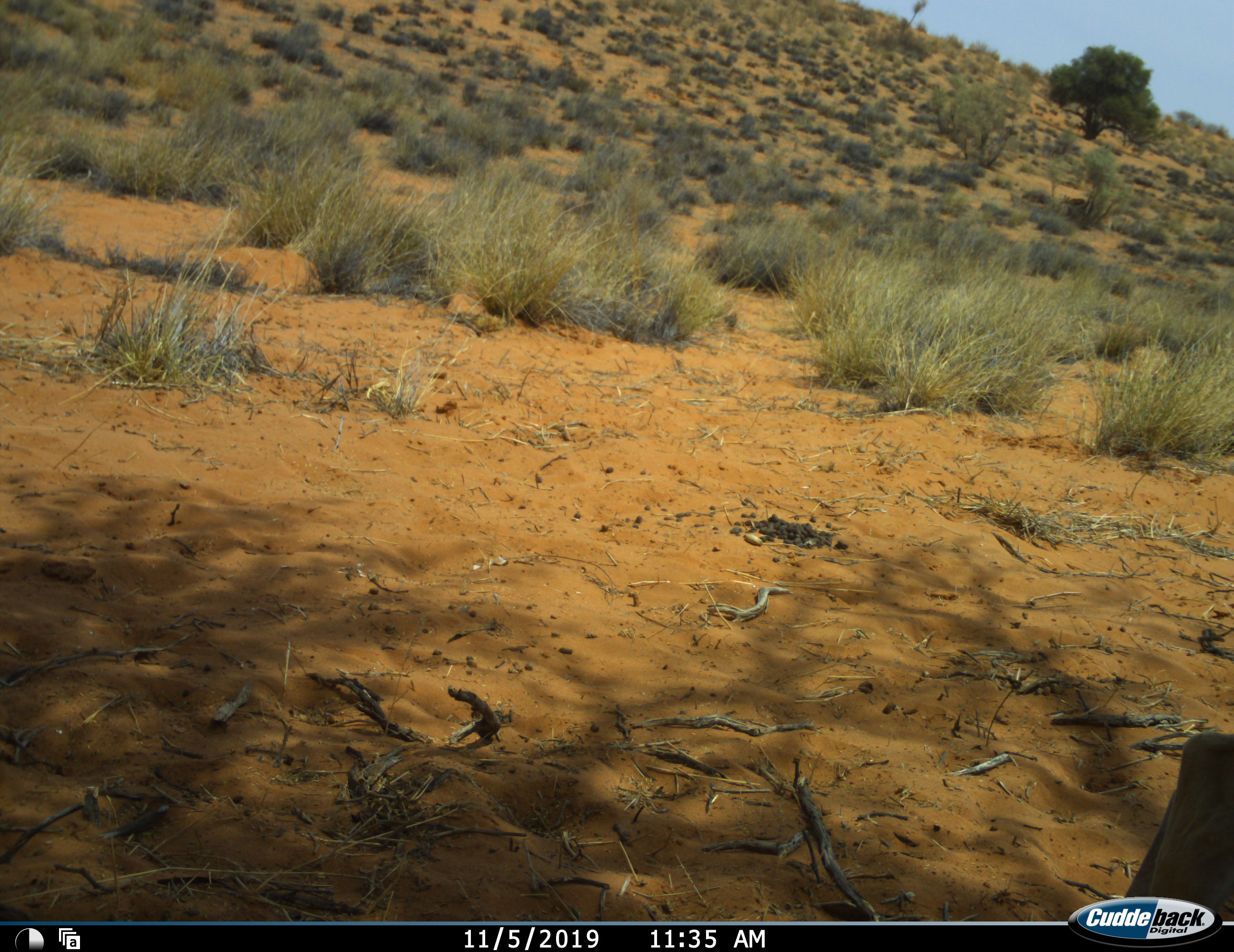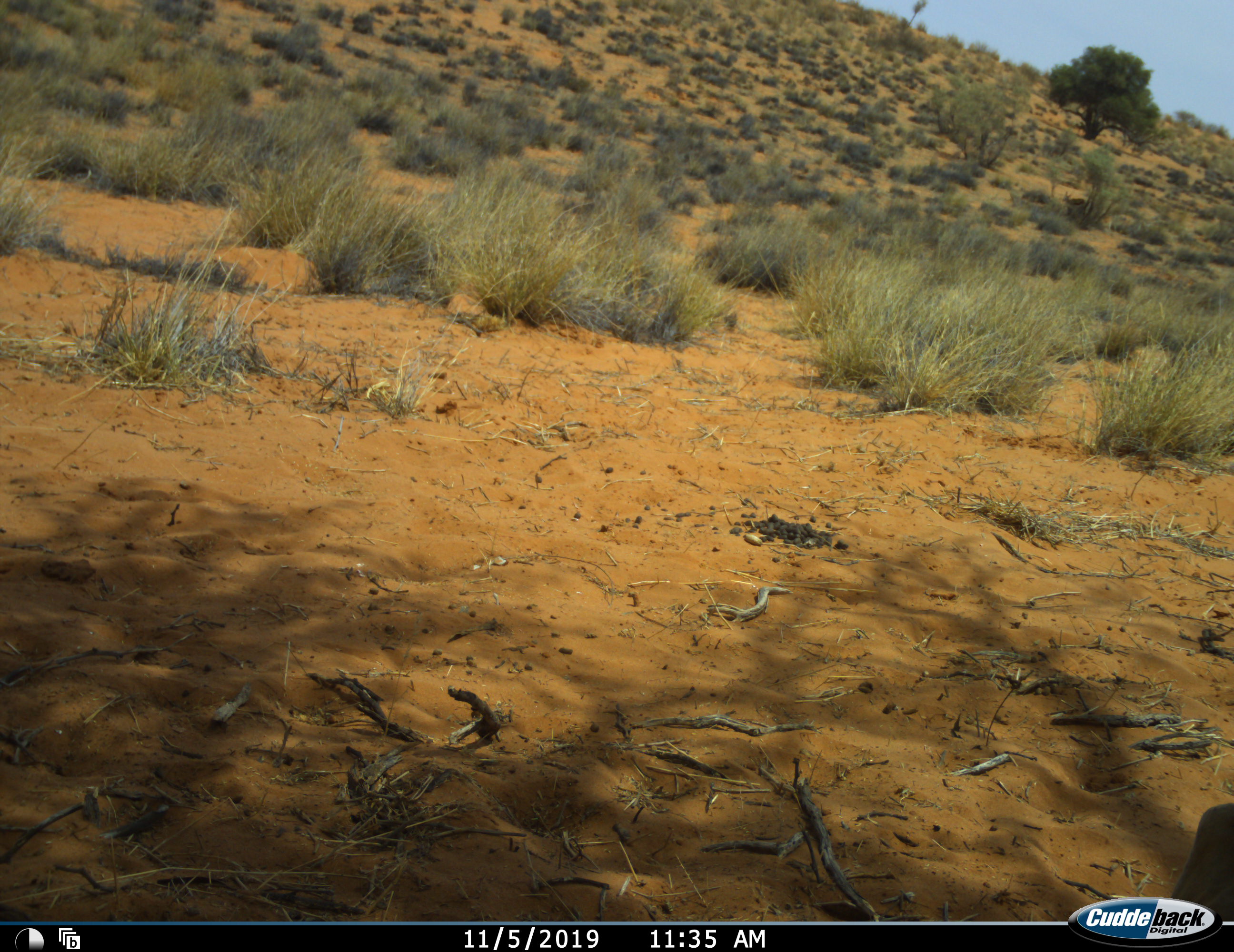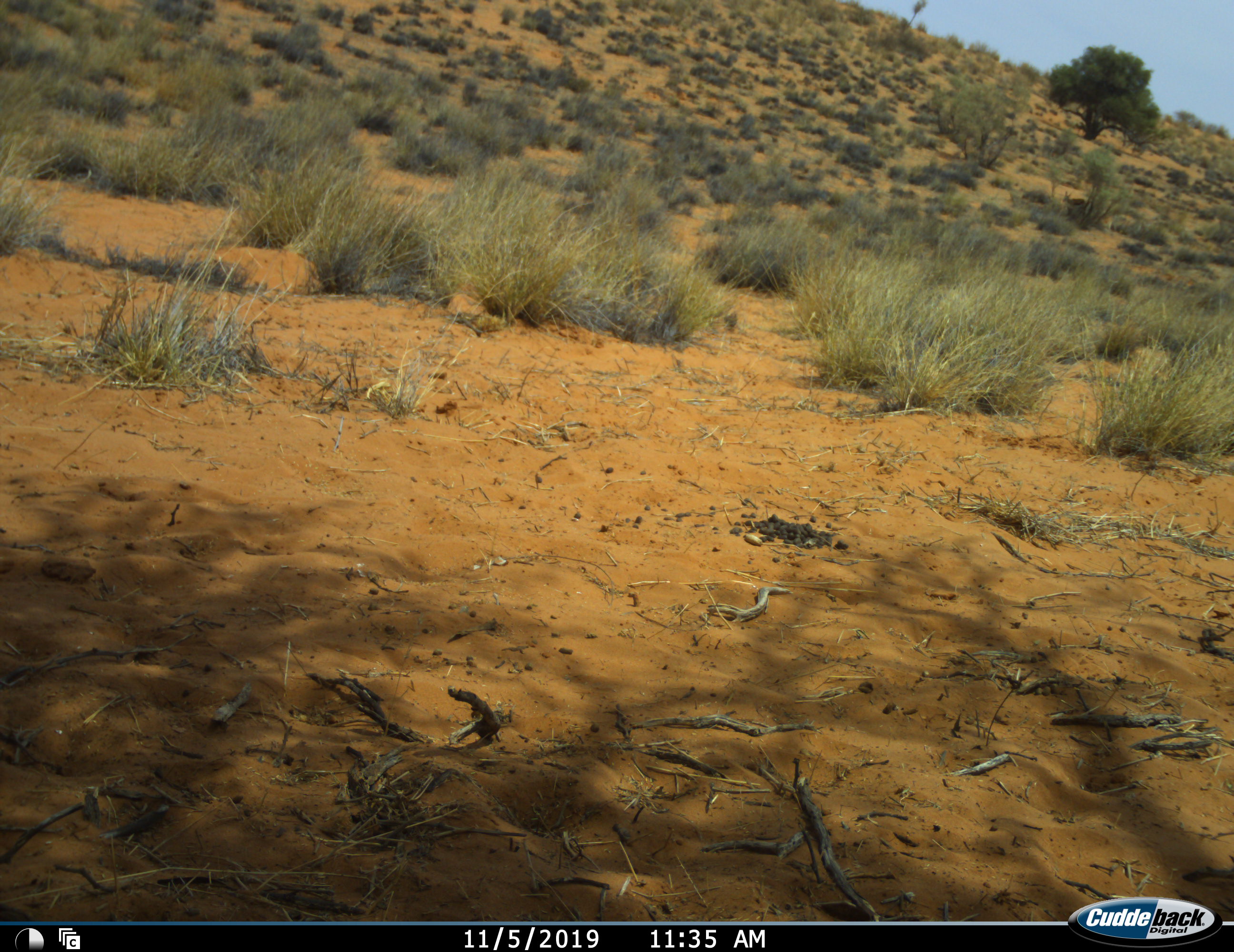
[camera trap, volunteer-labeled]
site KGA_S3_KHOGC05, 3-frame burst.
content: unidentified animal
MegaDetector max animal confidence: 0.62